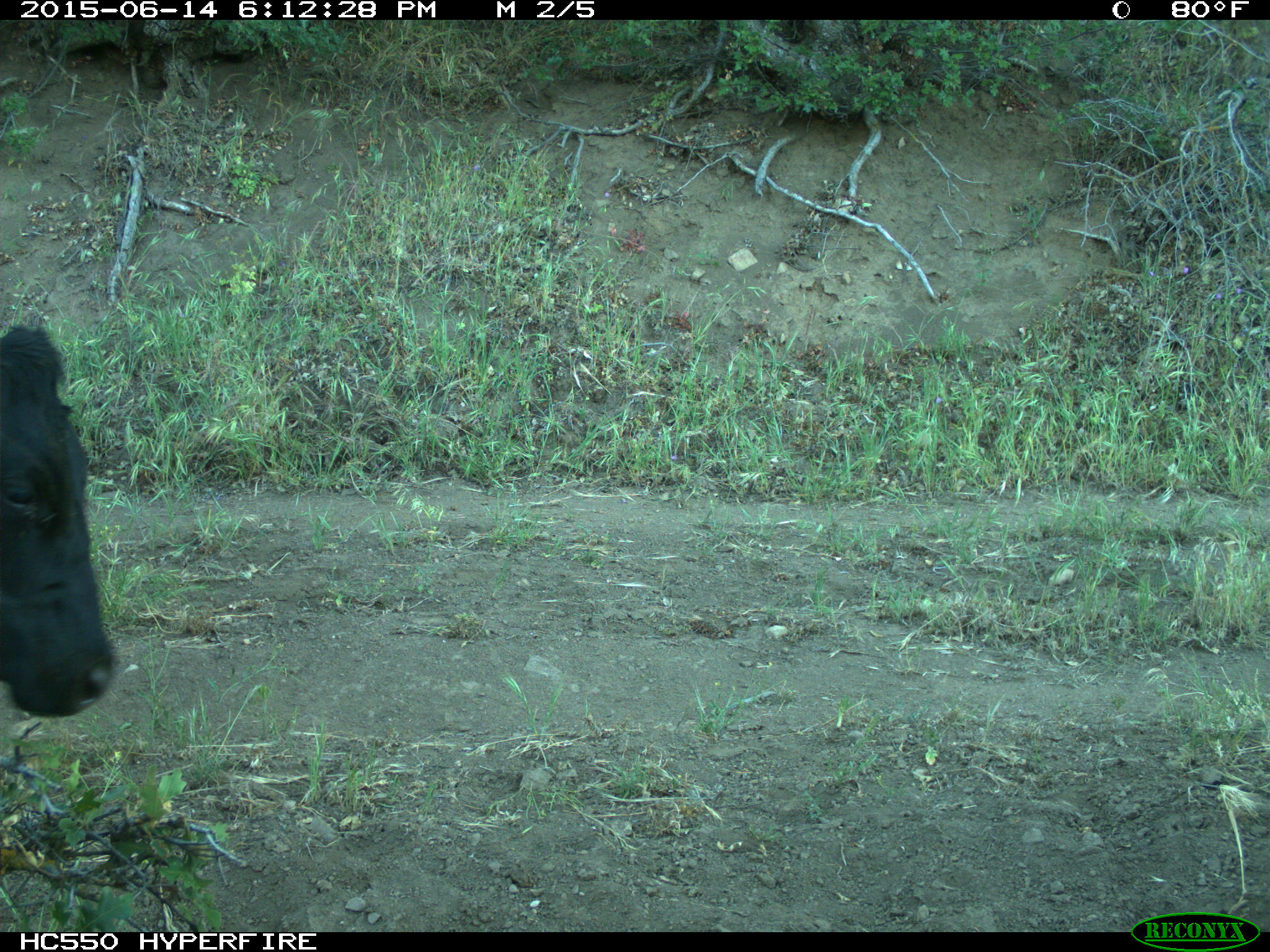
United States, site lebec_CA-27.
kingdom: Animalia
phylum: Chordata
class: Mammalia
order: Artiodactyla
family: Bovidae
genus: Bos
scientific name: Bos taurus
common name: domestic cow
Bos taurus (domestic cow).